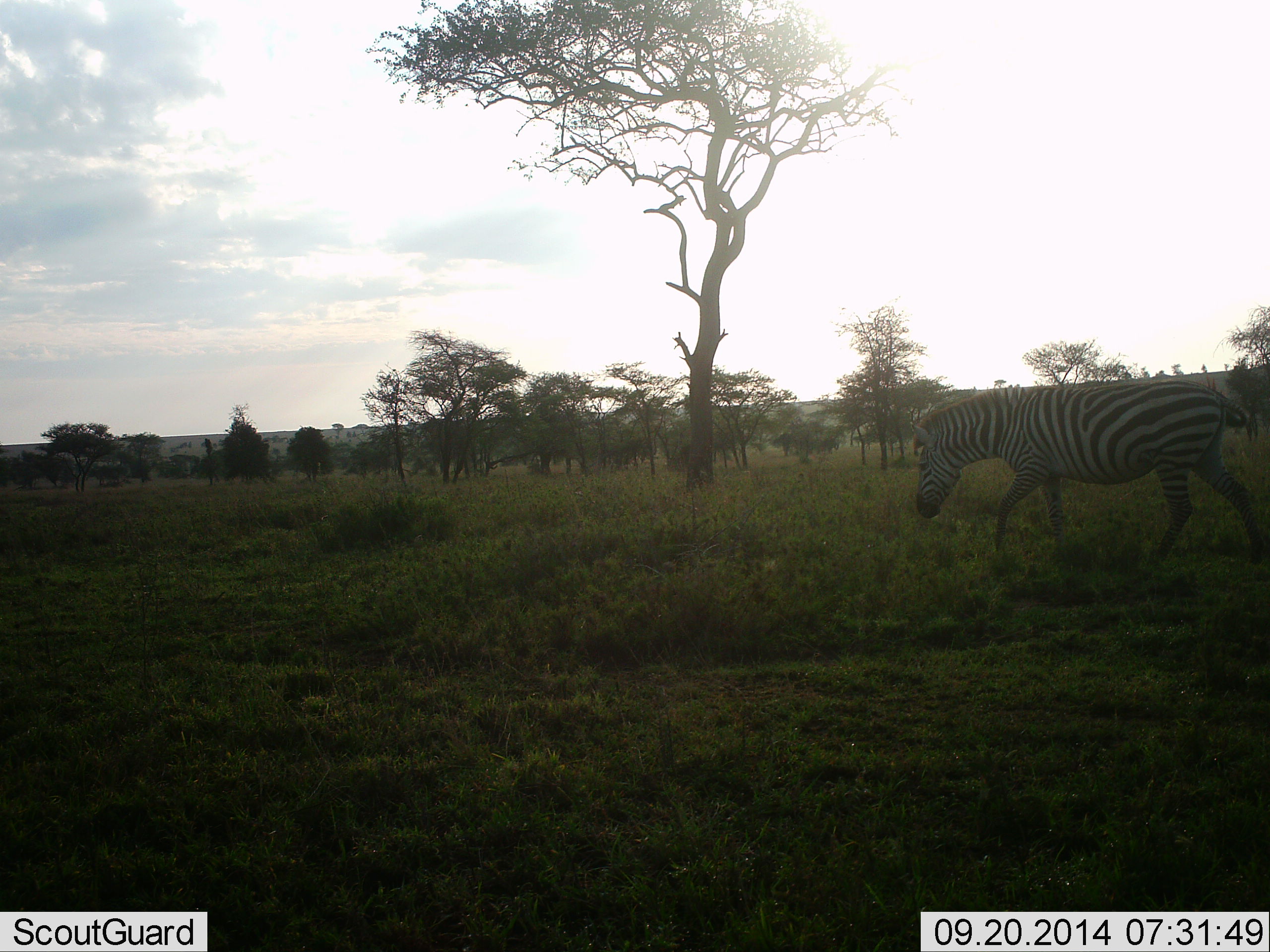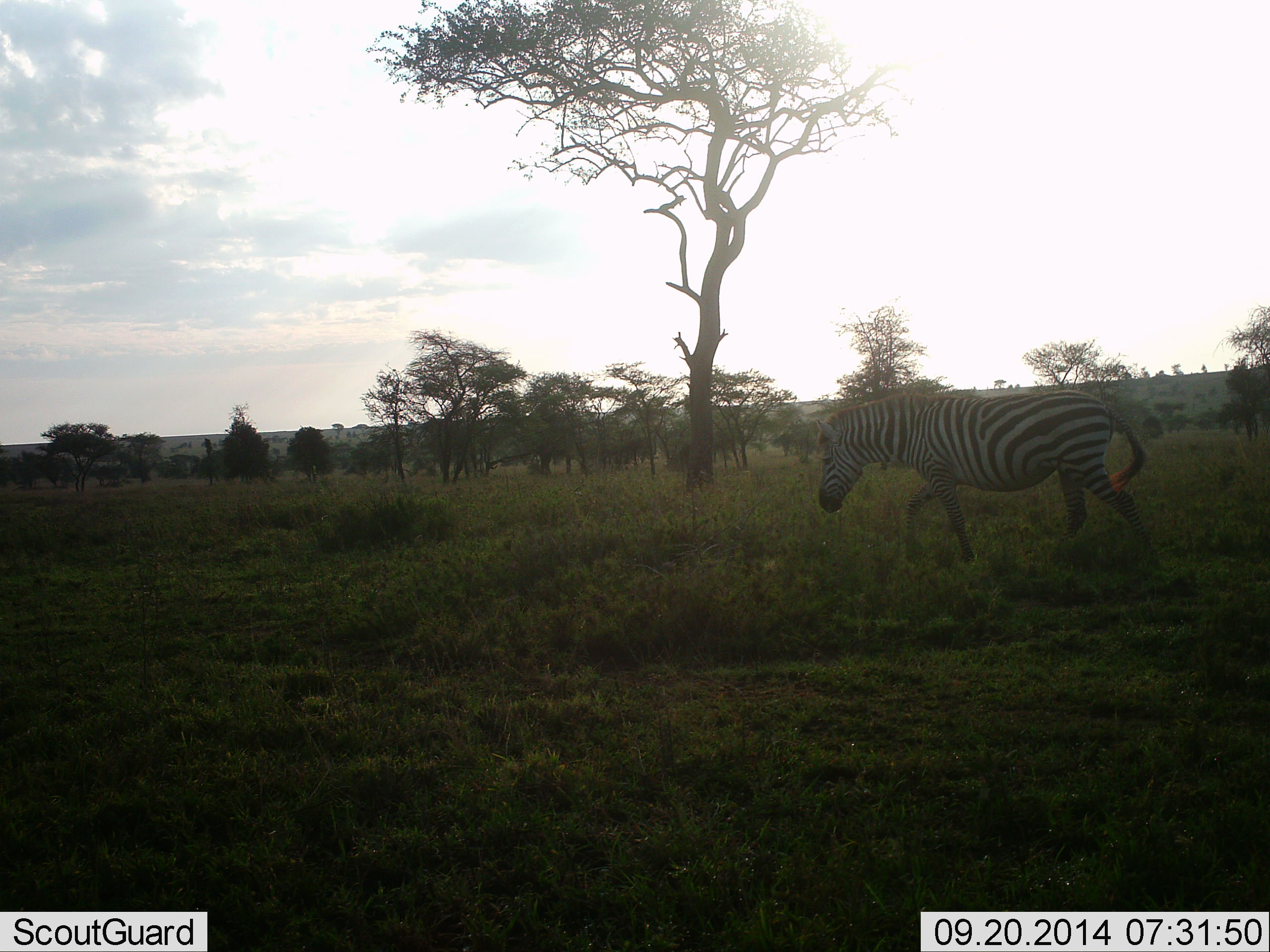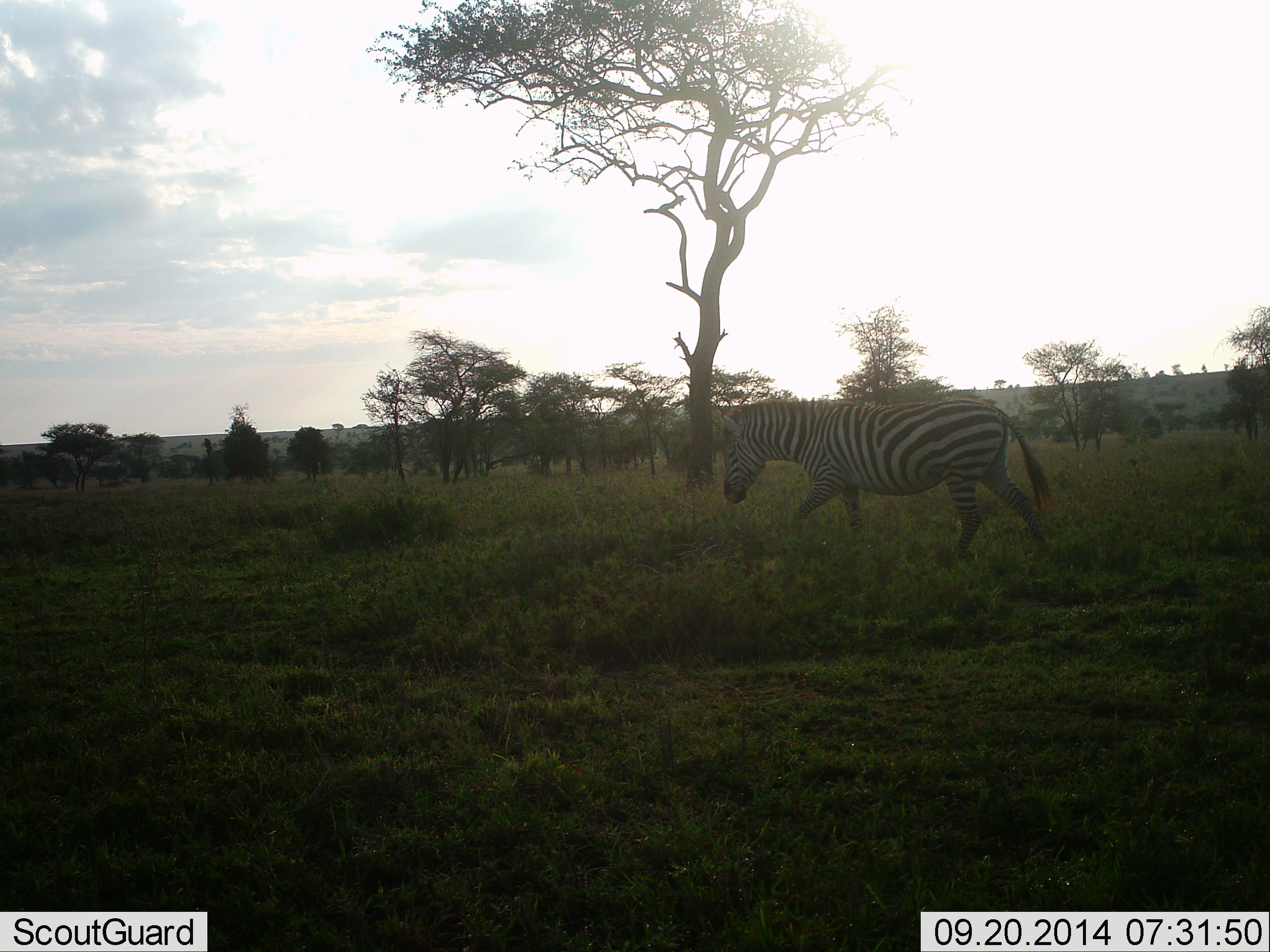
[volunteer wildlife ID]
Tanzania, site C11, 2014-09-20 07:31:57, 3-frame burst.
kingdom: Animalia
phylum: Chordata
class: Mammalia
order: Perissodactyla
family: Equidae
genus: Equus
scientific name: Equus quagga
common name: plains zebra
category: zebra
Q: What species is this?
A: Zebra (plains zebra) (Equus quagga).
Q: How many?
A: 1.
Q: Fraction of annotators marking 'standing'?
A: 10%.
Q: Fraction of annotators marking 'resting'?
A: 0%.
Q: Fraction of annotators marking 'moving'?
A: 100%.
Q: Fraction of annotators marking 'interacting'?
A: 0%.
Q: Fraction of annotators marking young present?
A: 0%.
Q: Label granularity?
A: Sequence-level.